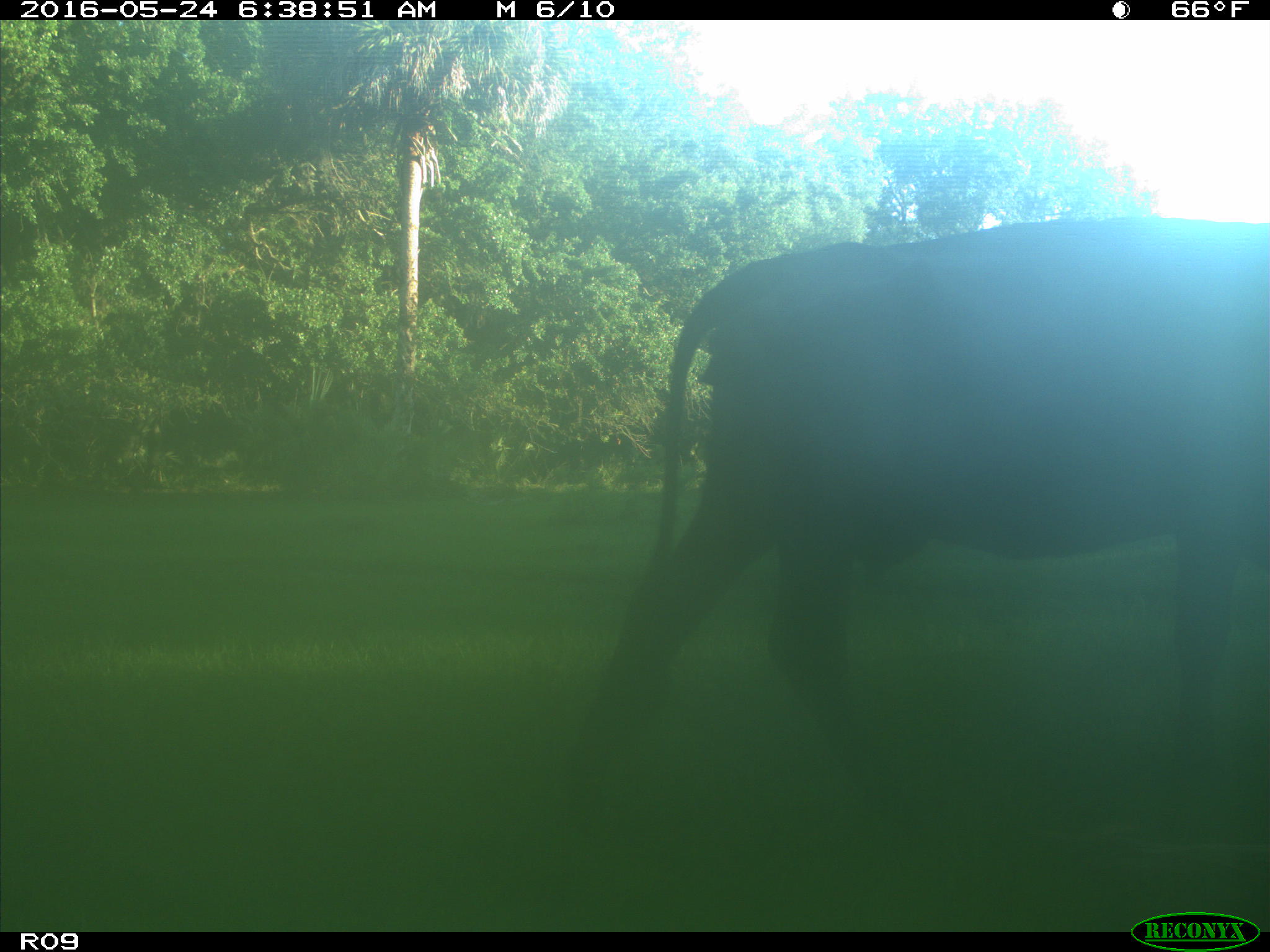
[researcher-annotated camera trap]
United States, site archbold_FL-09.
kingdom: Animalia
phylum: Chordata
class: Mammalia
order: Artiodactyla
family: Bovidae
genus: Bos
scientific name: Bos taurus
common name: domestic cow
Bos taurus (domestic cow).